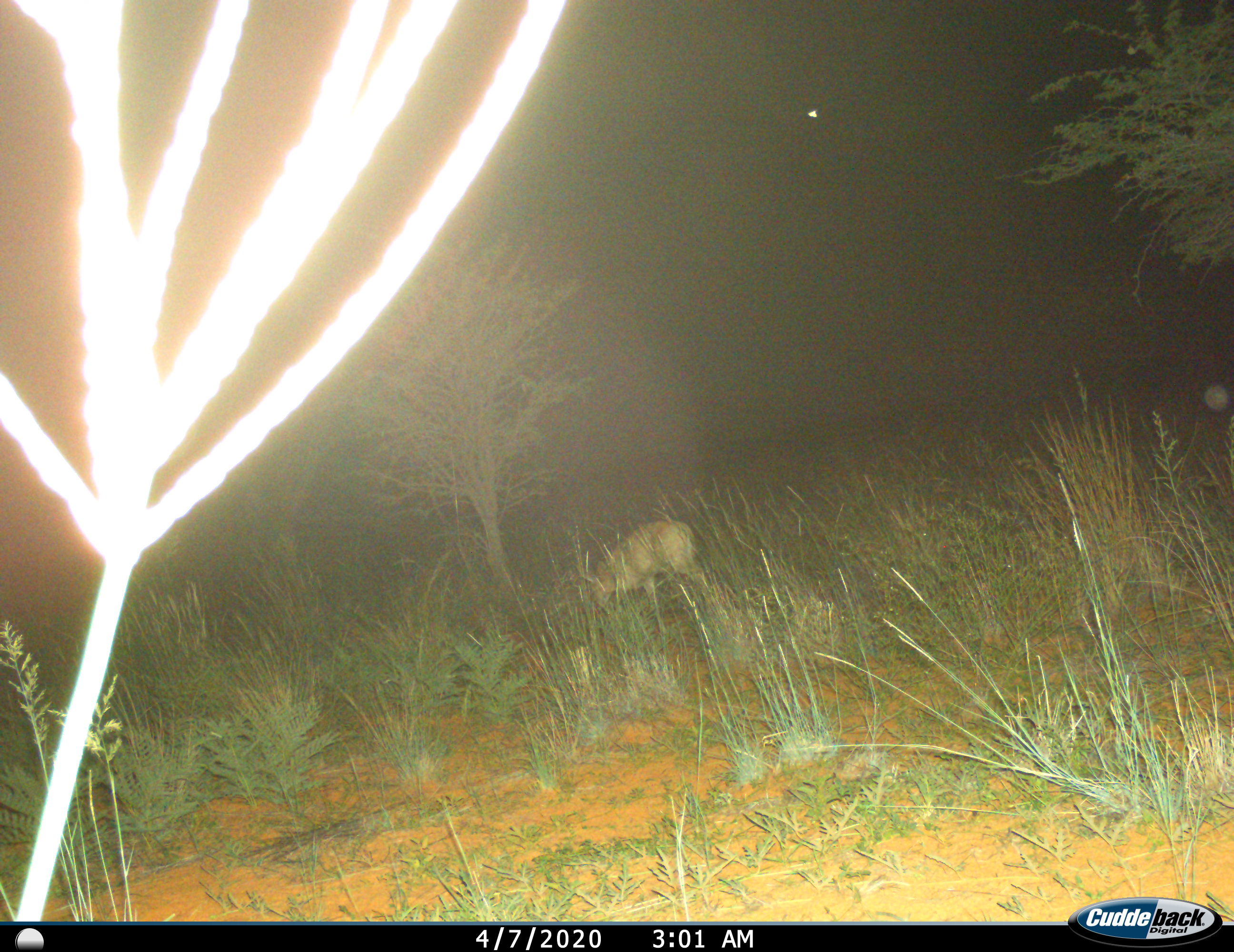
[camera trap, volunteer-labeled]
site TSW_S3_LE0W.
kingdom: Animalia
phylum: Chordata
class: Mammalia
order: Artiodactyla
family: Bovidae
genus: Sylvicapra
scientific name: Sylvicapra grimmia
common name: common duiker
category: duikercommongrey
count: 1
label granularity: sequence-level